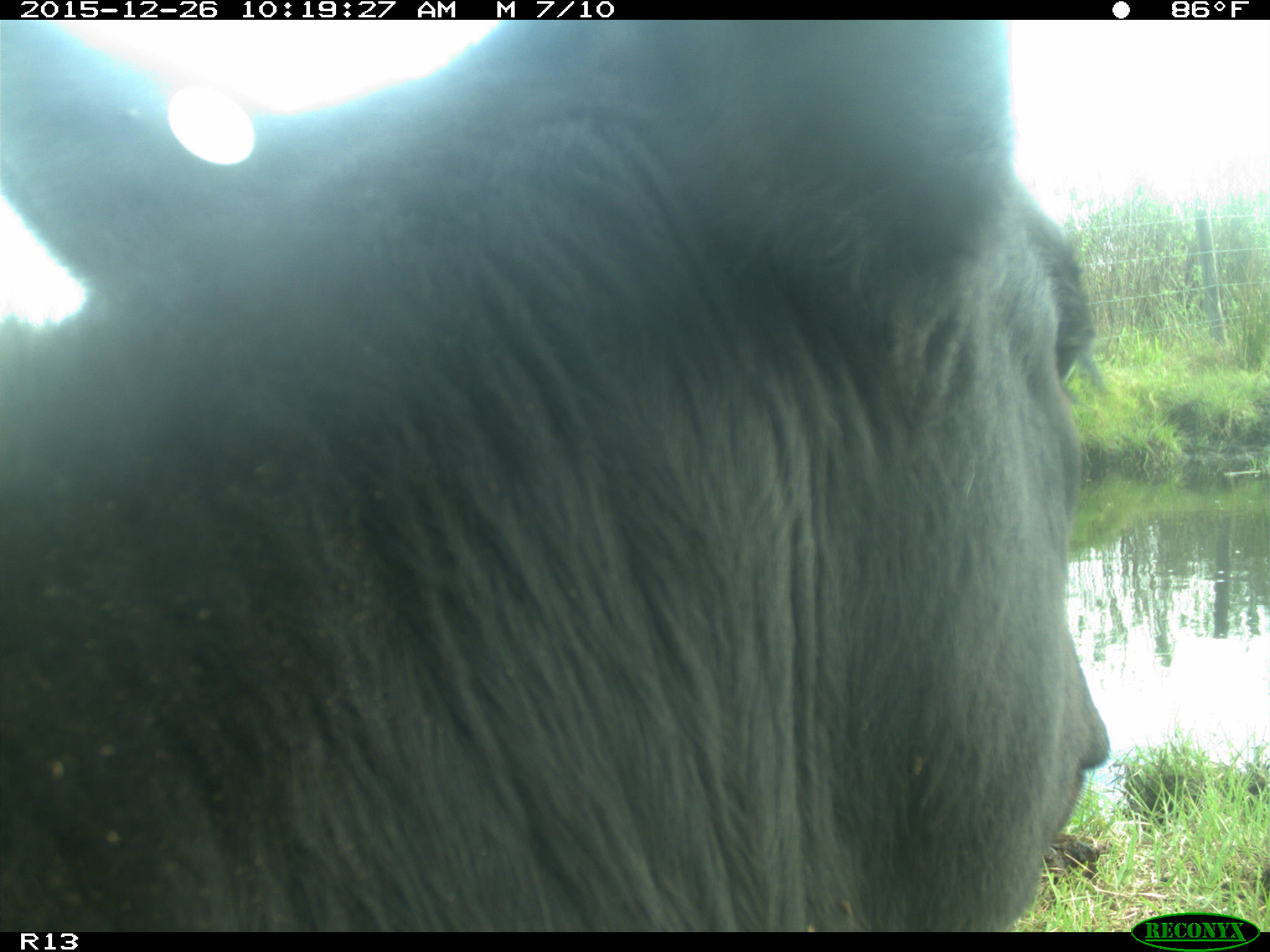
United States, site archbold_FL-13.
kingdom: Animalia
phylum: Chordata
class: Mammalia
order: Artiodactyla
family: Bovidae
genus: Bos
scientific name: Bos taurus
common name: domestic cow